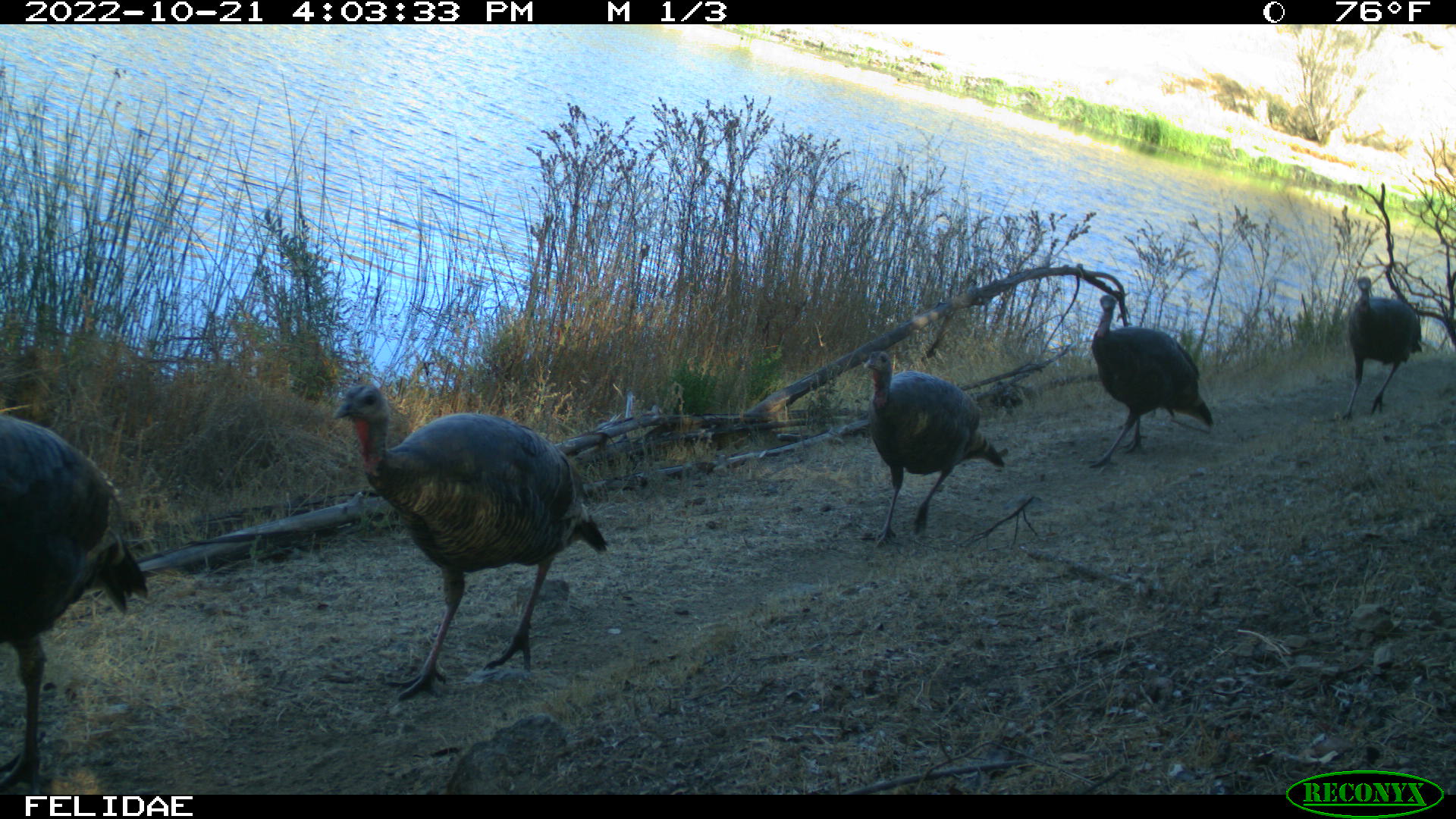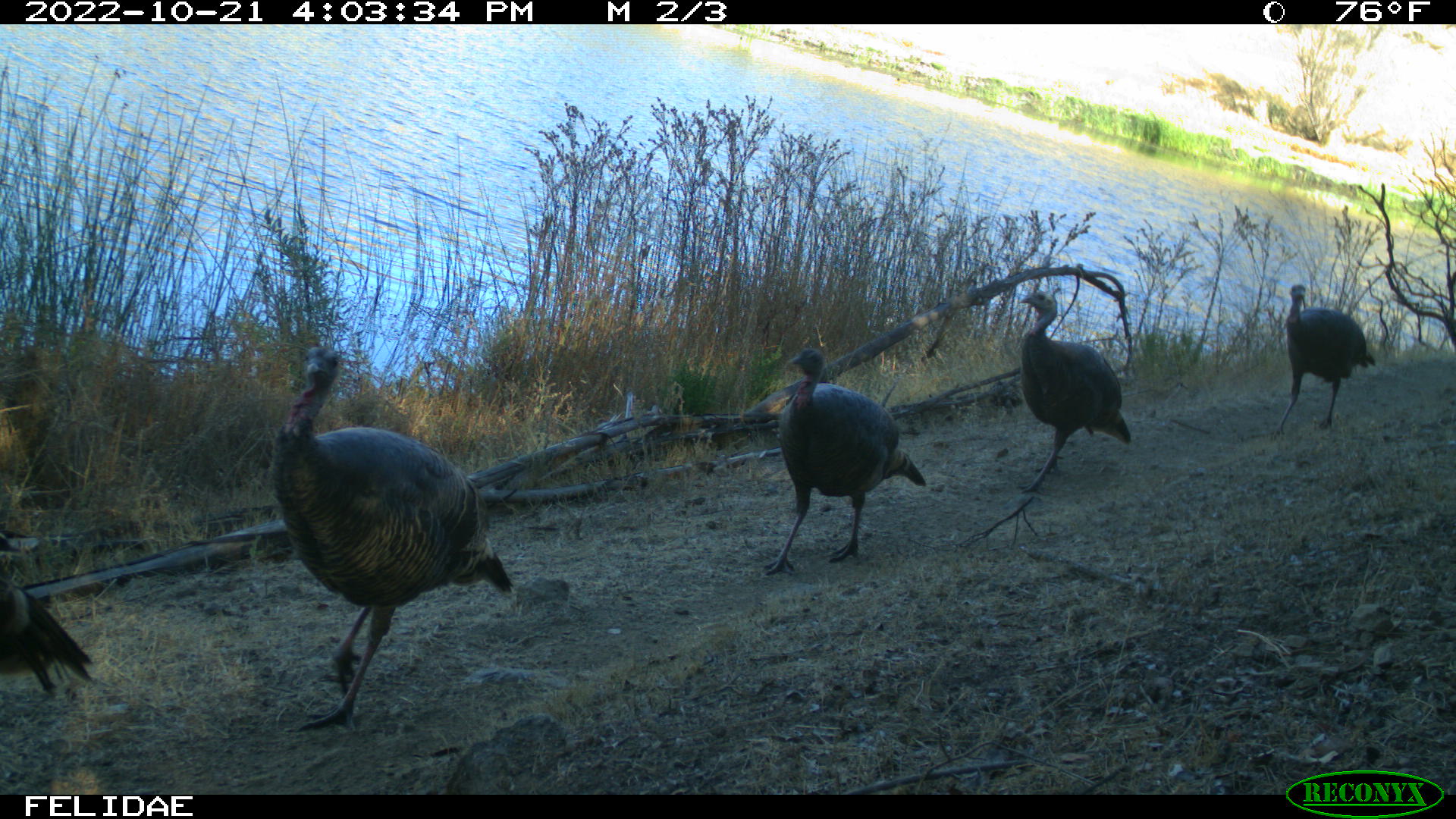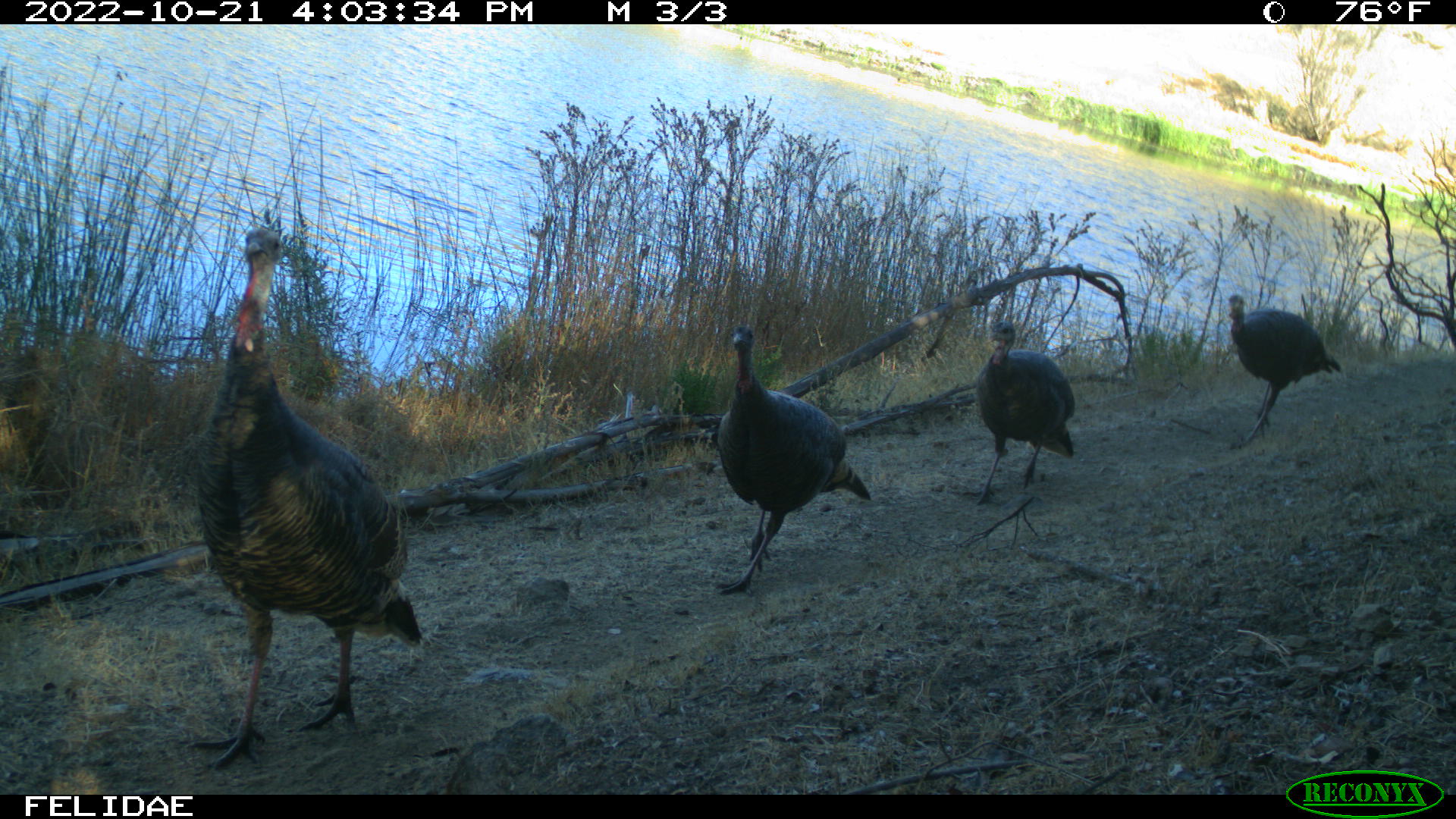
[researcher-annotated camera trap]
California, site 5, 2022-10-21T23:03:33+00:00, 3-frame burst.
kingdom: Animalia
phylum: Chordata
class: Aves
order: Galliformes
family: Phasianidae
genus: Meleagris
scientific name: Meleagris gallopavo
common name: turkey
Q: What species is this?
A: Turkey (Meleagris gallopavo).